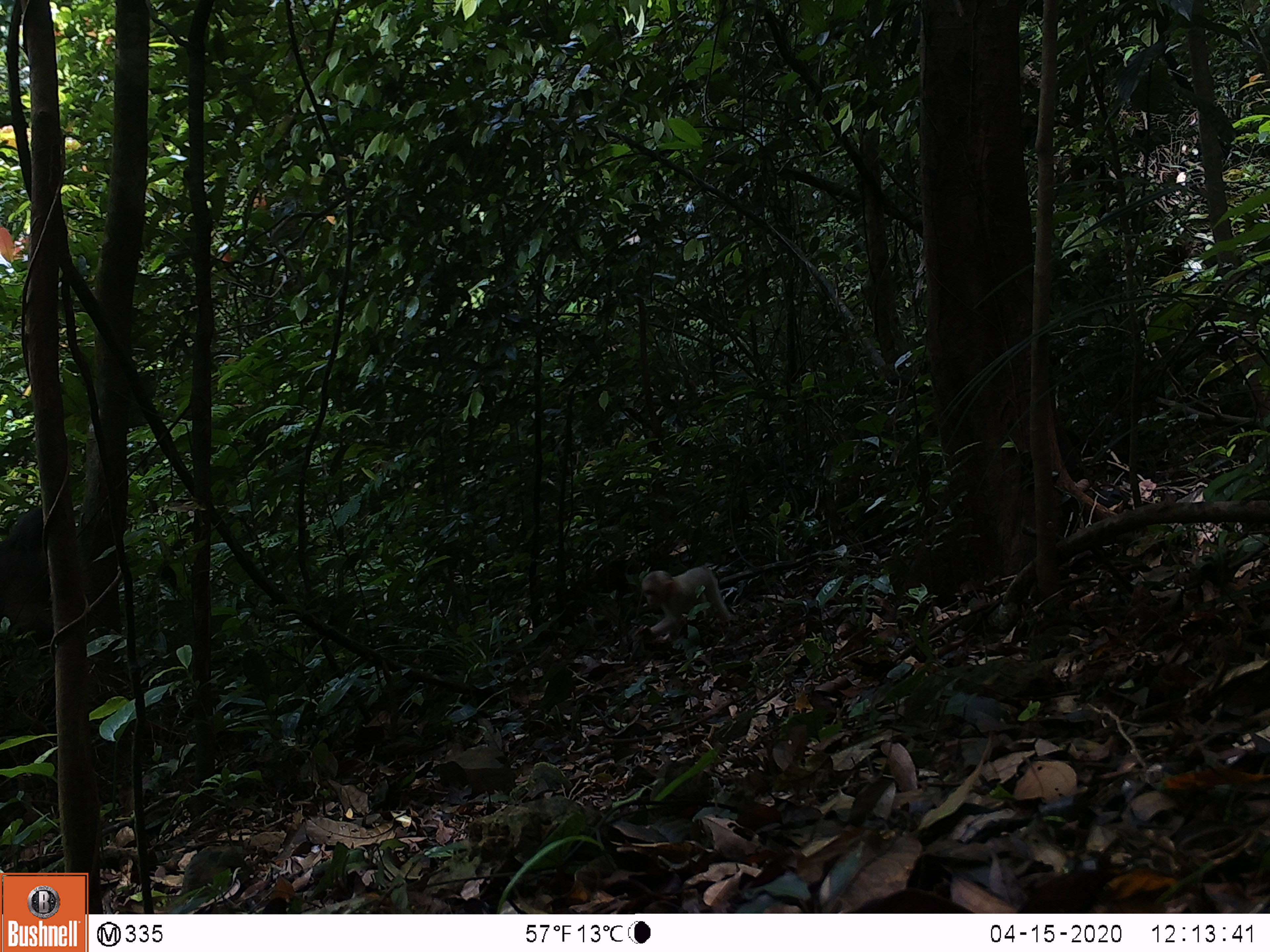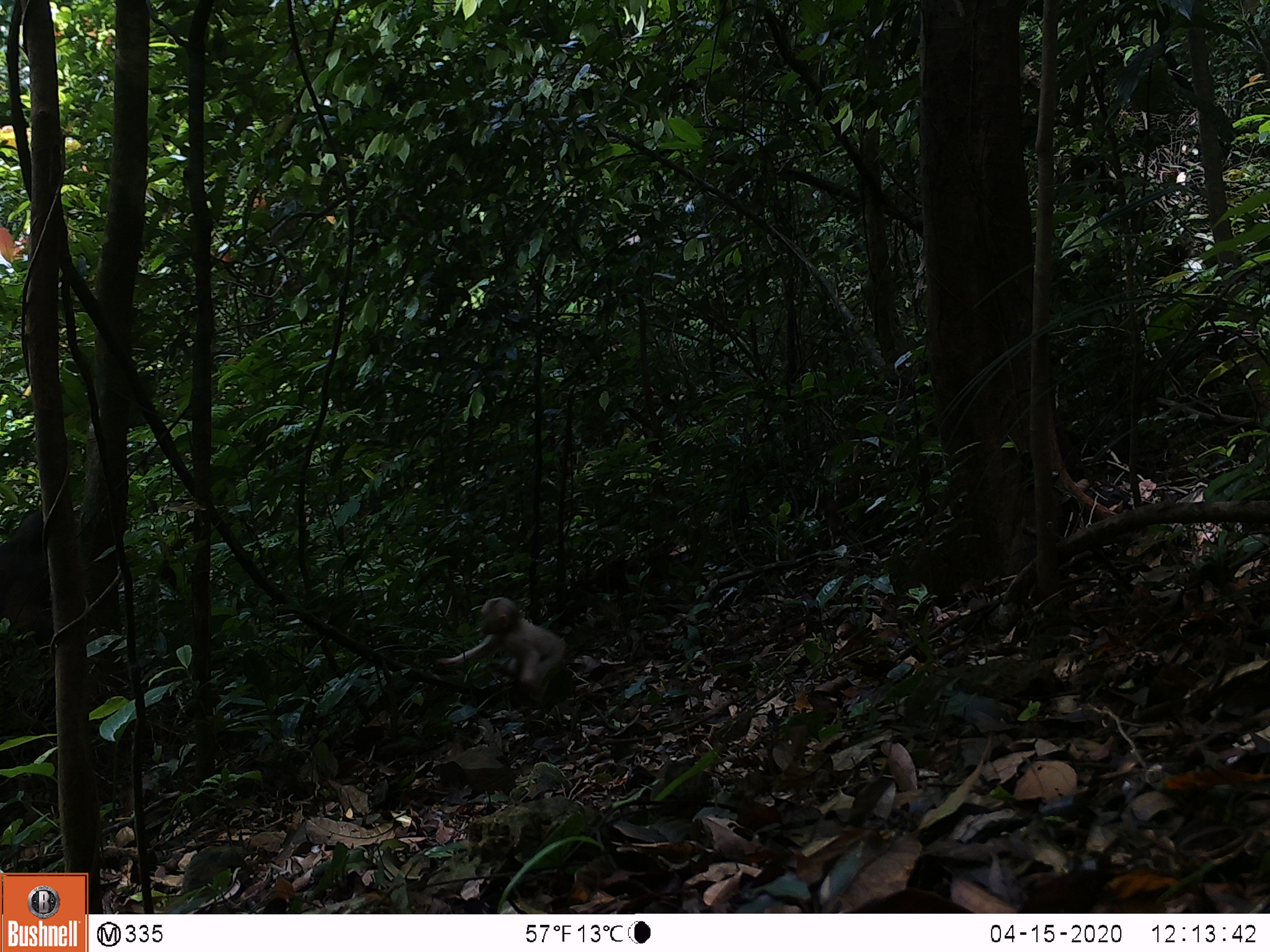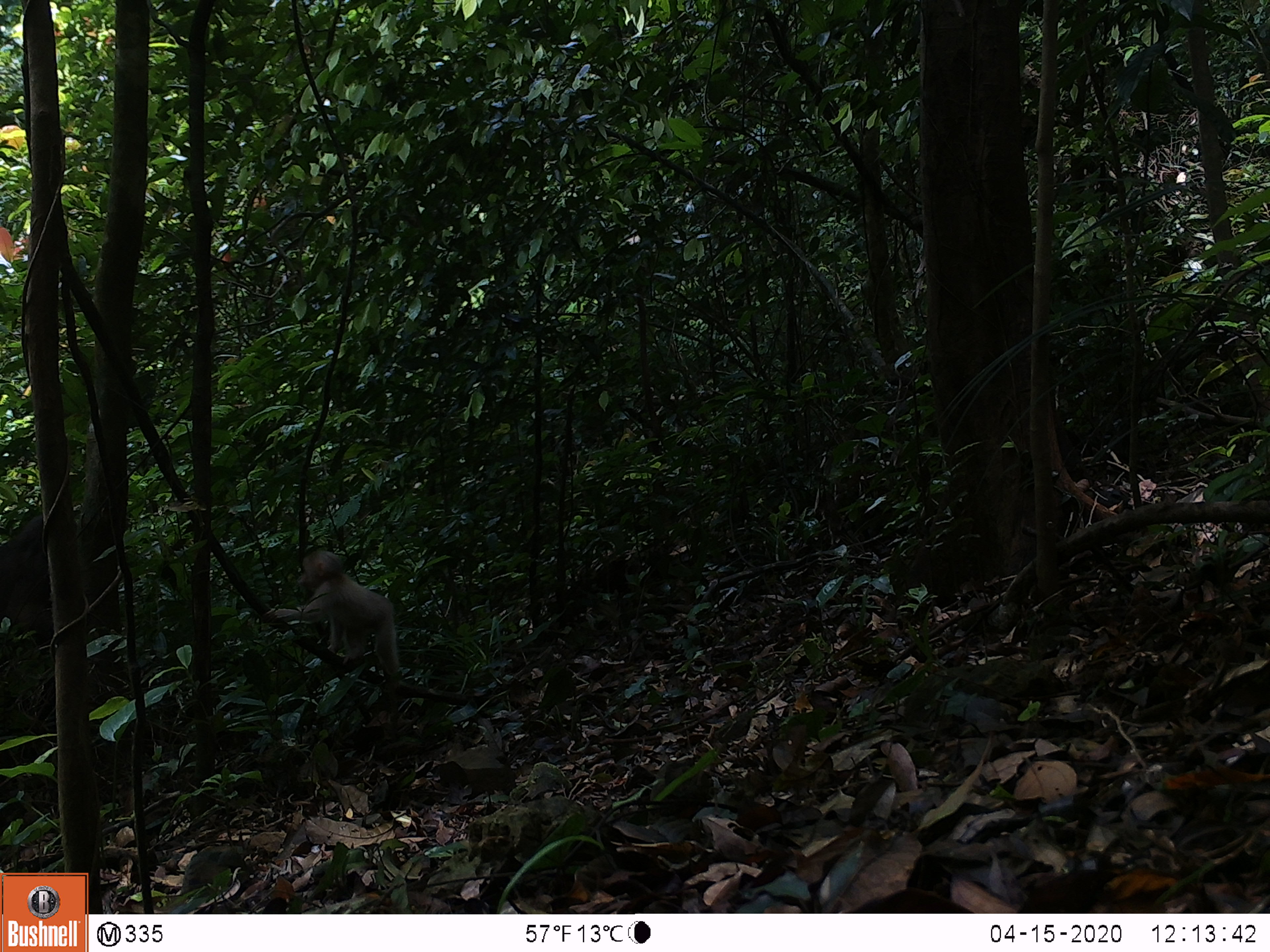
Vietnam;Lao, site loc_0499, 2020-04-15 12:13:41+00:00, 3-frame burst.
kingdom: Animalia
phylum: Chordata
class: Mammalia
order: Primates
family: Cercopithecidae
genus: Macaca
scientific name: Macaca arctoides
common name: stump-tailed macaque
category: stump tailed macaque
Stump tailed macaque (stump-tailed macaque) (Macaca arctoides). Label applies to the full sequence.